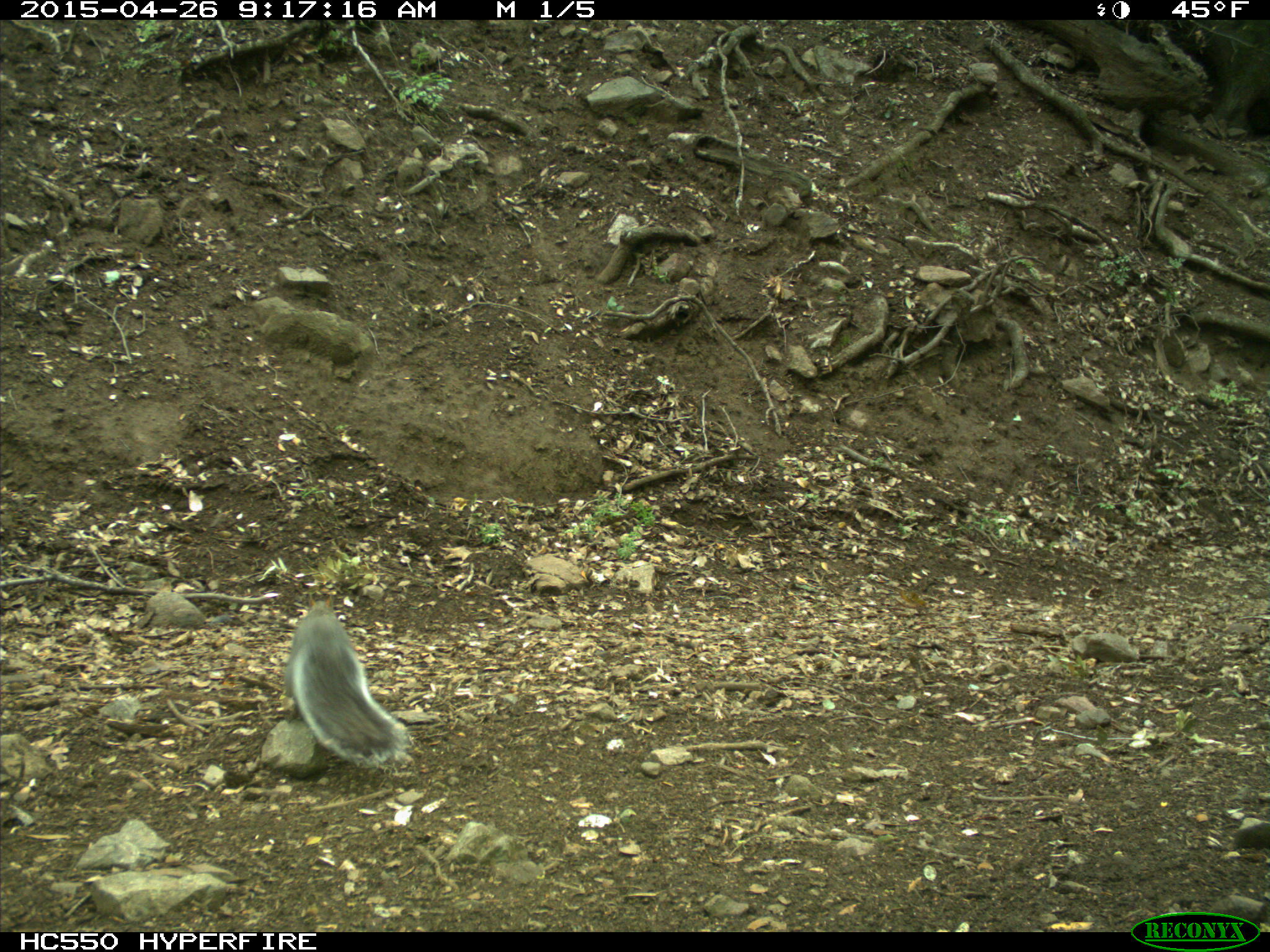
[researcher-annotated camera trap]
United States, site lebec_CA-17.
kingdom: Animalia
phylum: Chordata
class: Mammalia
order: Rodentia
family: Sciuridae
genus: Sciurus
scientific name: Sciurus carolinensis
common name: eastern gray squirrel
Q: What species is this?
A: Sciurus carolinensis (eastern gray squirrel).